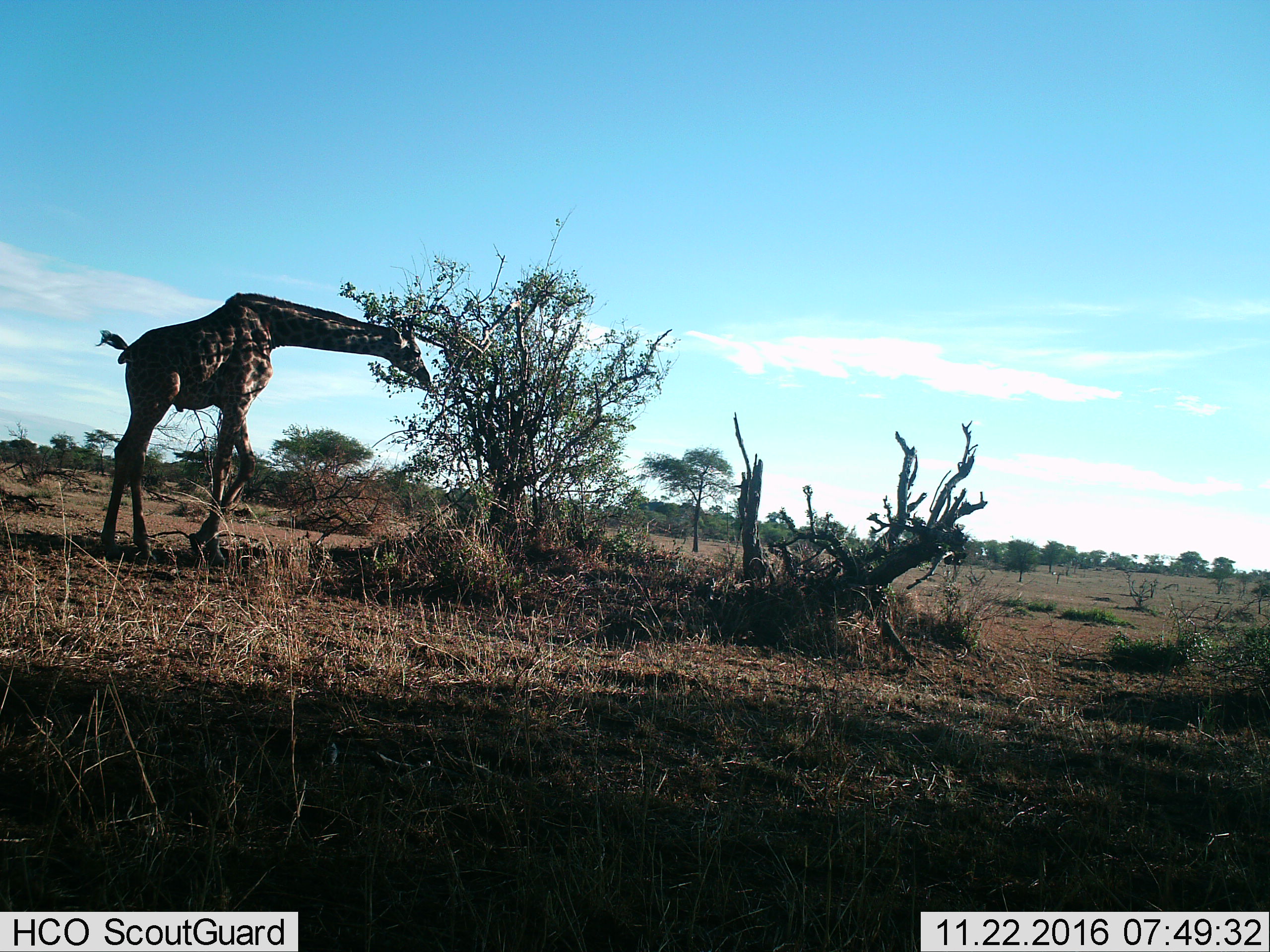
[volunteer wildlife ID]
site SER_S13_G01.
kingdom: Animalia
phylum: Chordata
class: Mammalia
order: Artiodactyla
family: Giraffidae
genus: Giraffa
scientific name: Giraffa camelopardalis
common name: giraffe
Giraffe (Giraffa camelopardalis), count 1. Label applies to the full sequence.